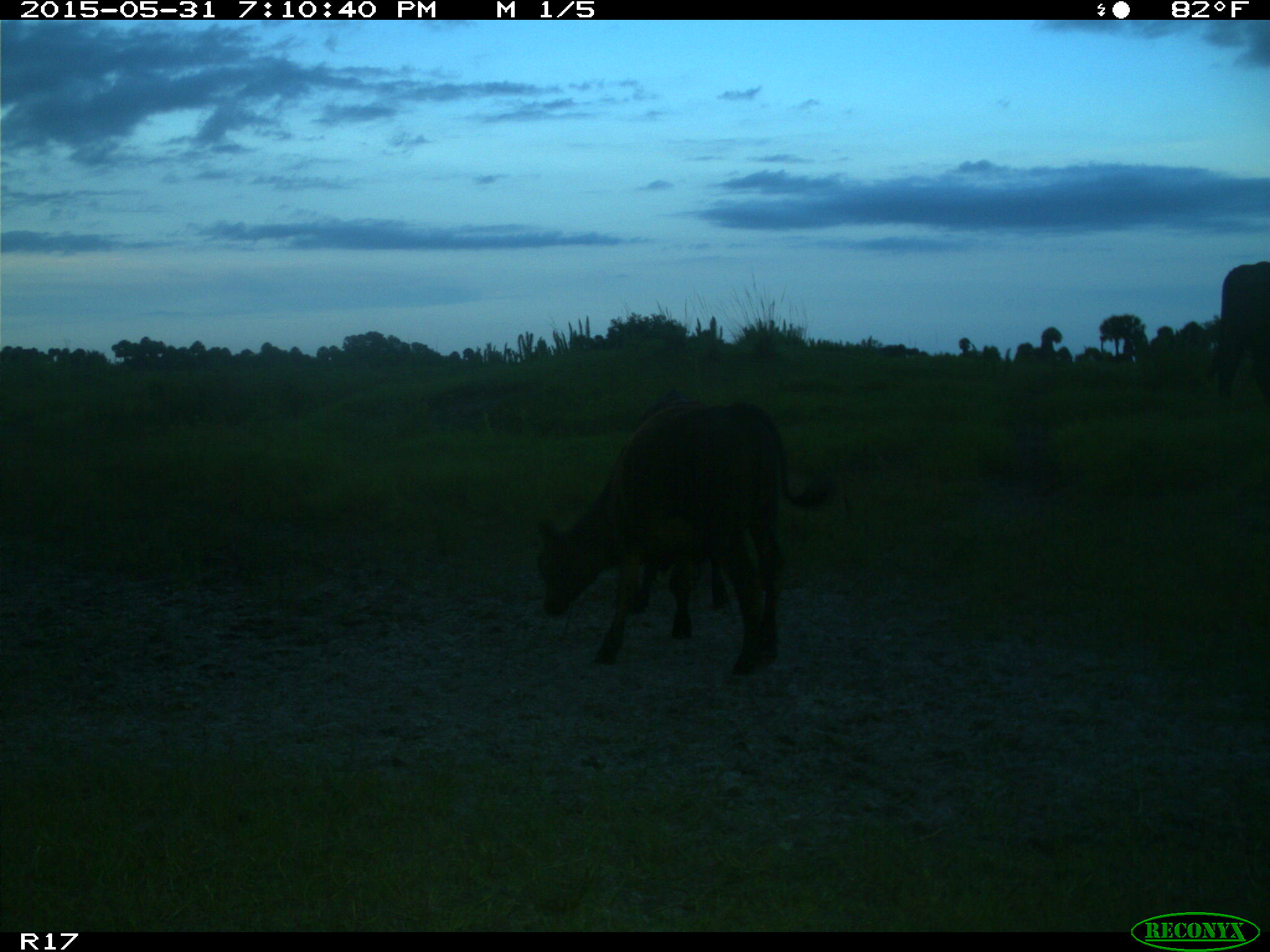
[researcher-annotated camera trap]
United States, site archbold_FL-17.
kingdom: Animalia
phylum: Chordata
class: Mammalia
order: Artiodactyla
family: Bovidae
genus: Bos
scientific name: Bos taurus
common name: domestic cow